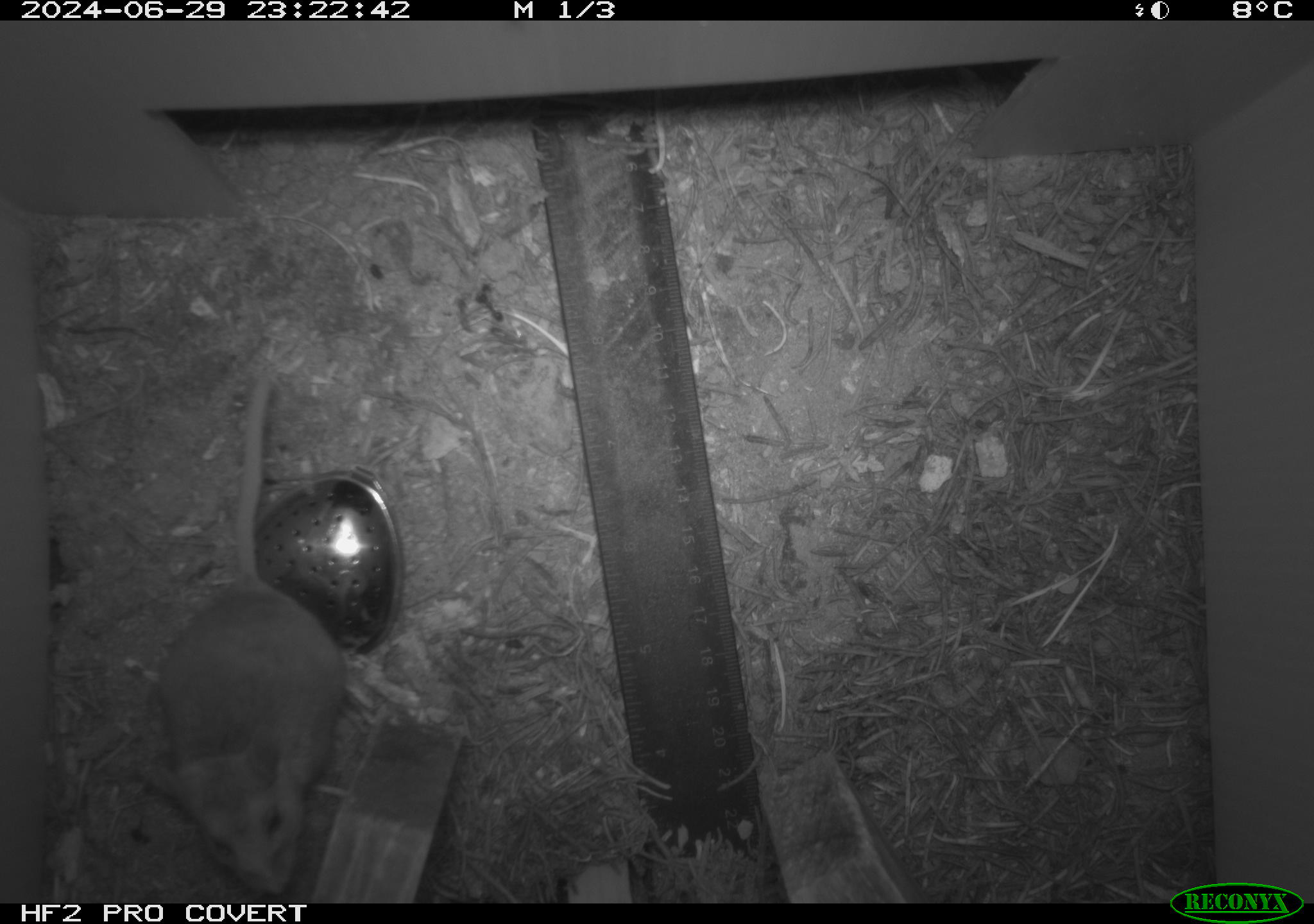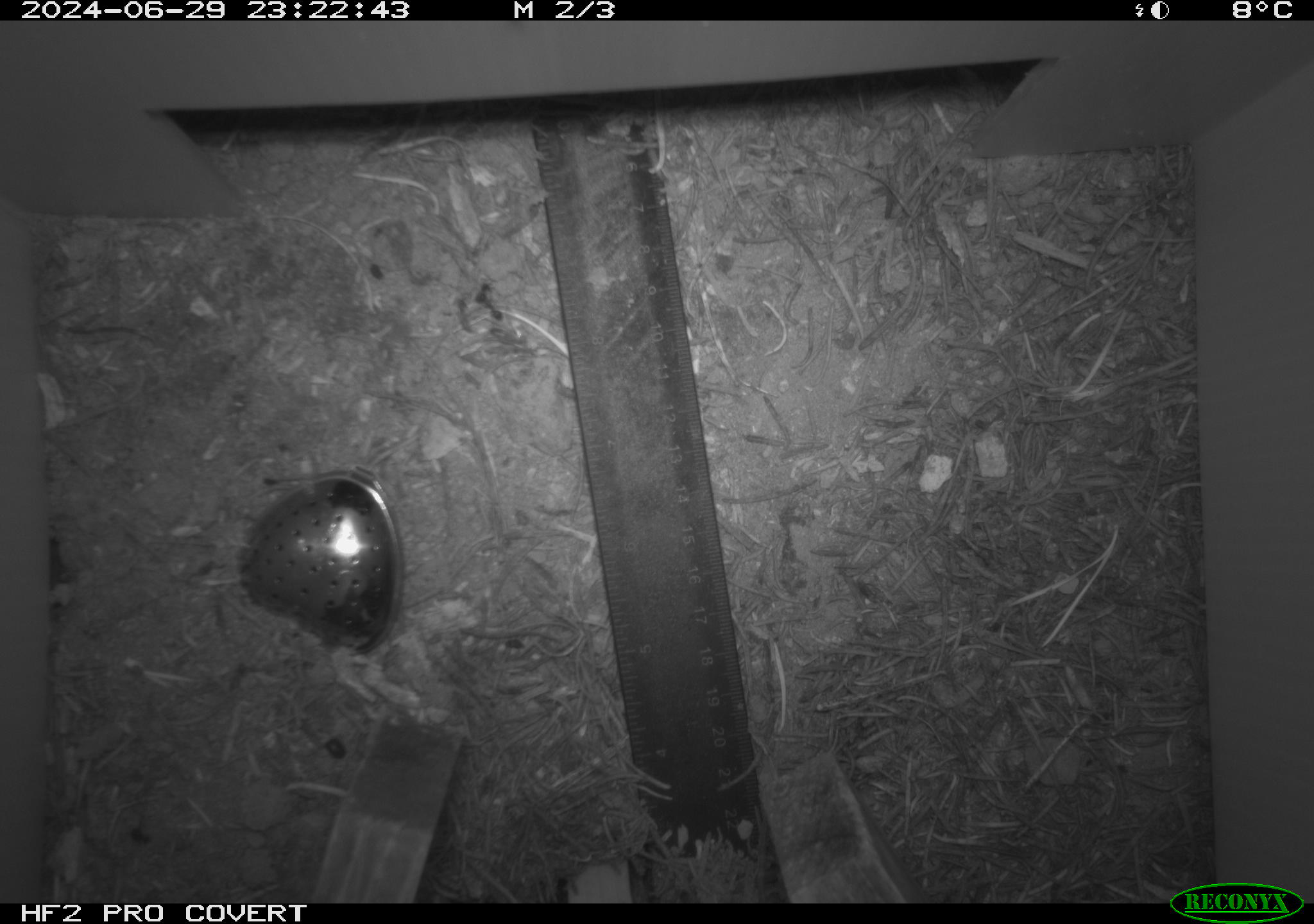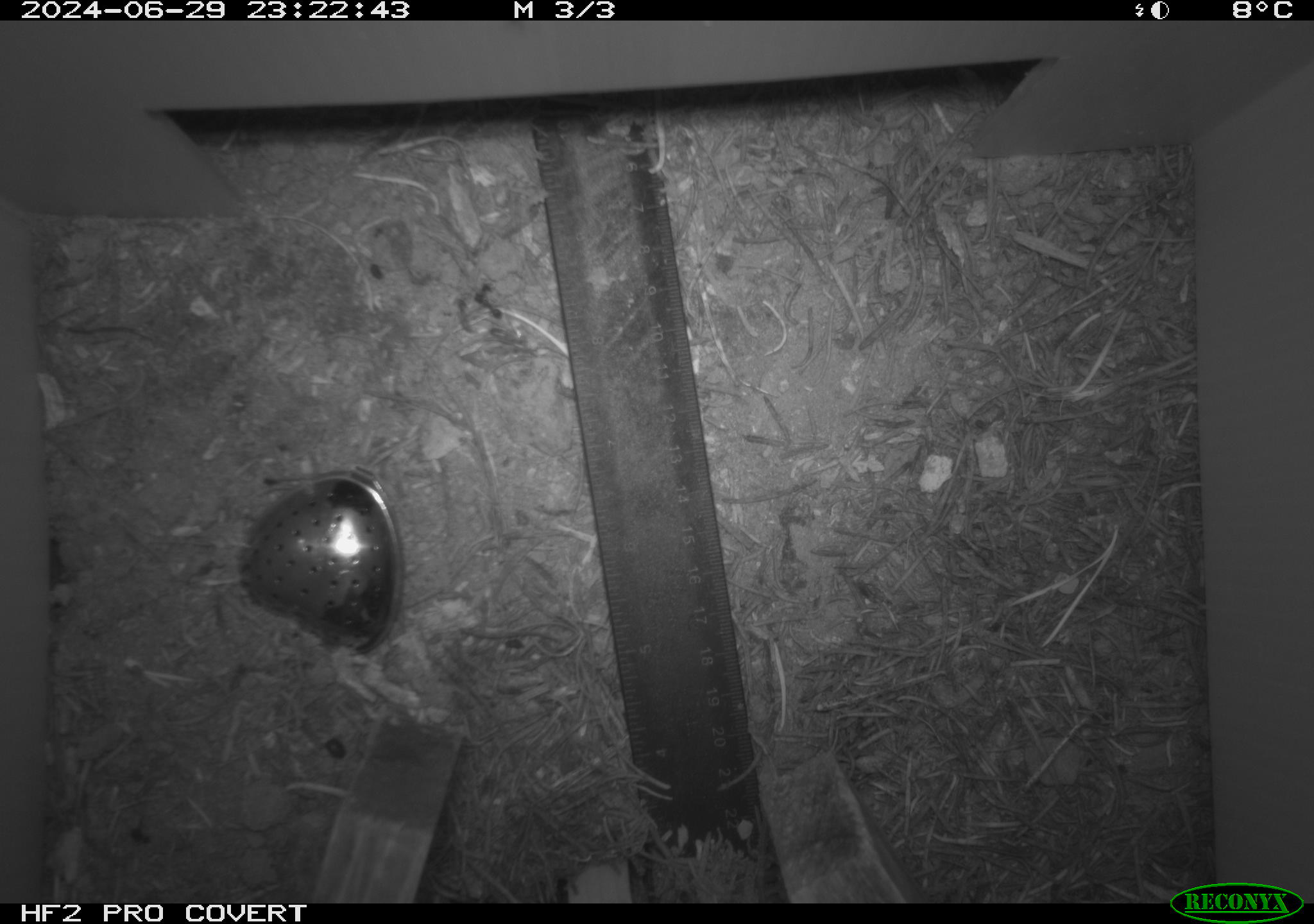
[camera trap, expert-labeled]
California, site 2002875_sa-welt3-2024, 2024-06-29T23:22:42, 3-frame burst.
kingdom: Animalia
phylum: Chordata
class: Mammalia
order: Rodentia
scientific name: Rodentia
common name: rodent